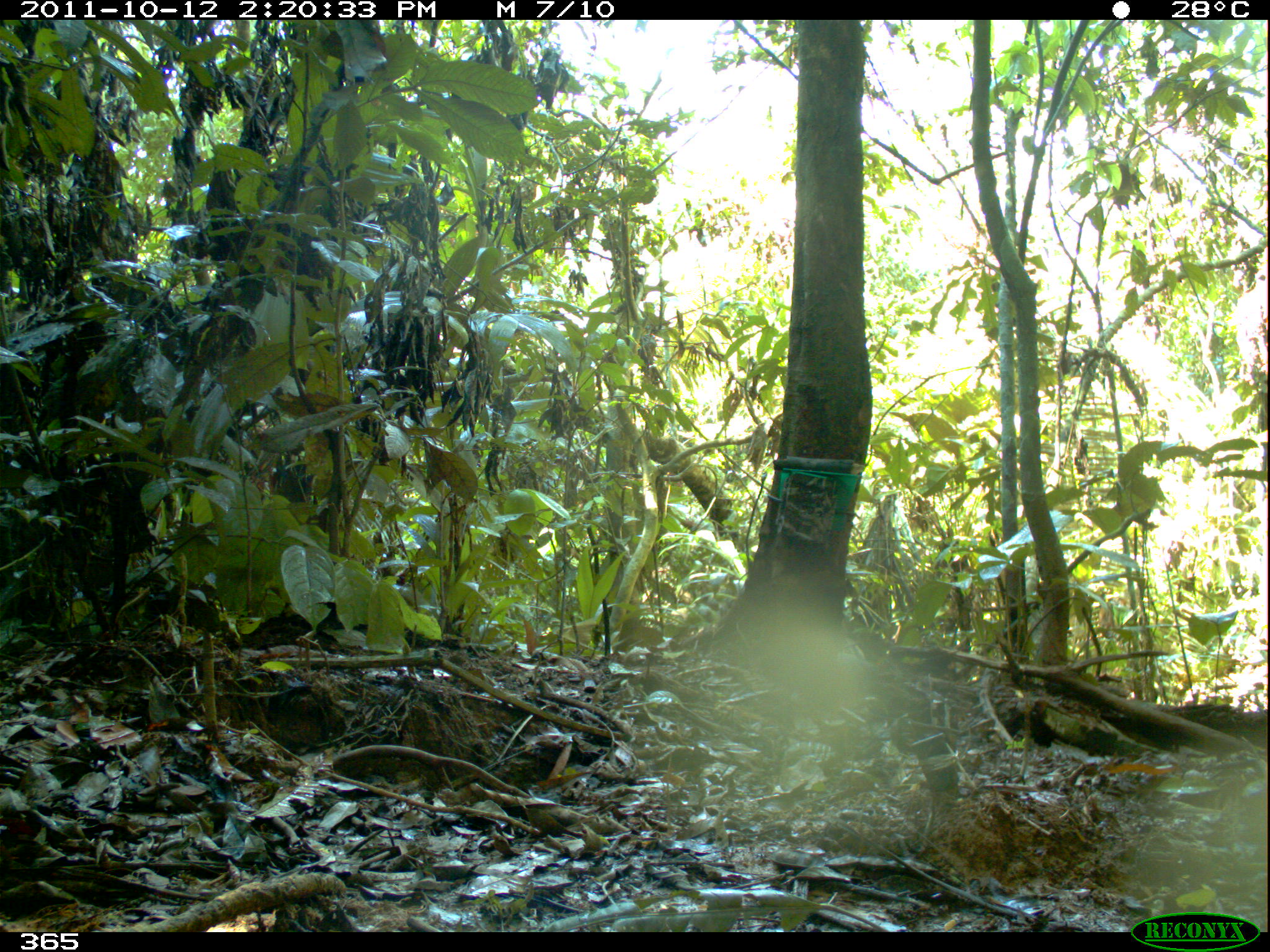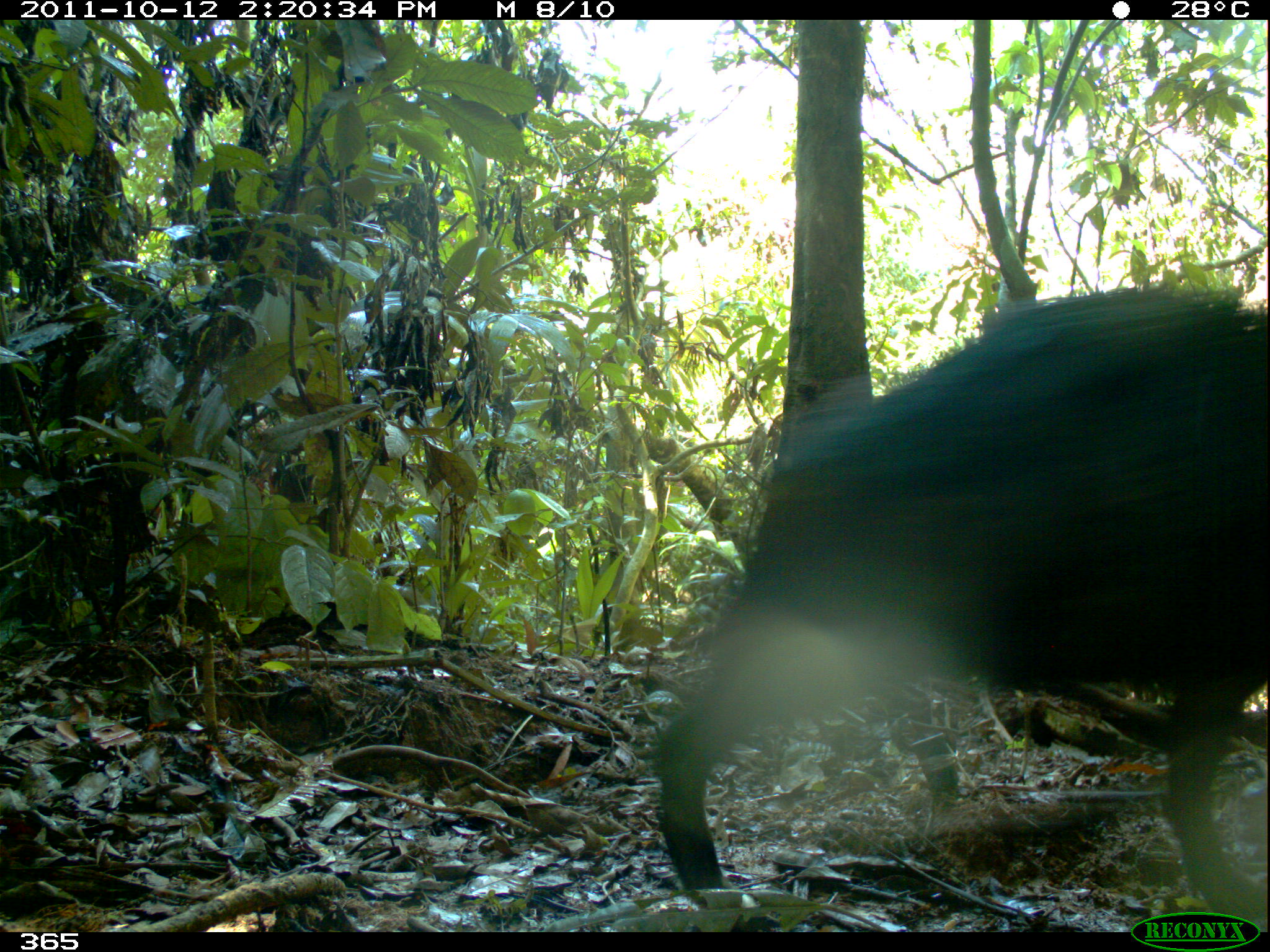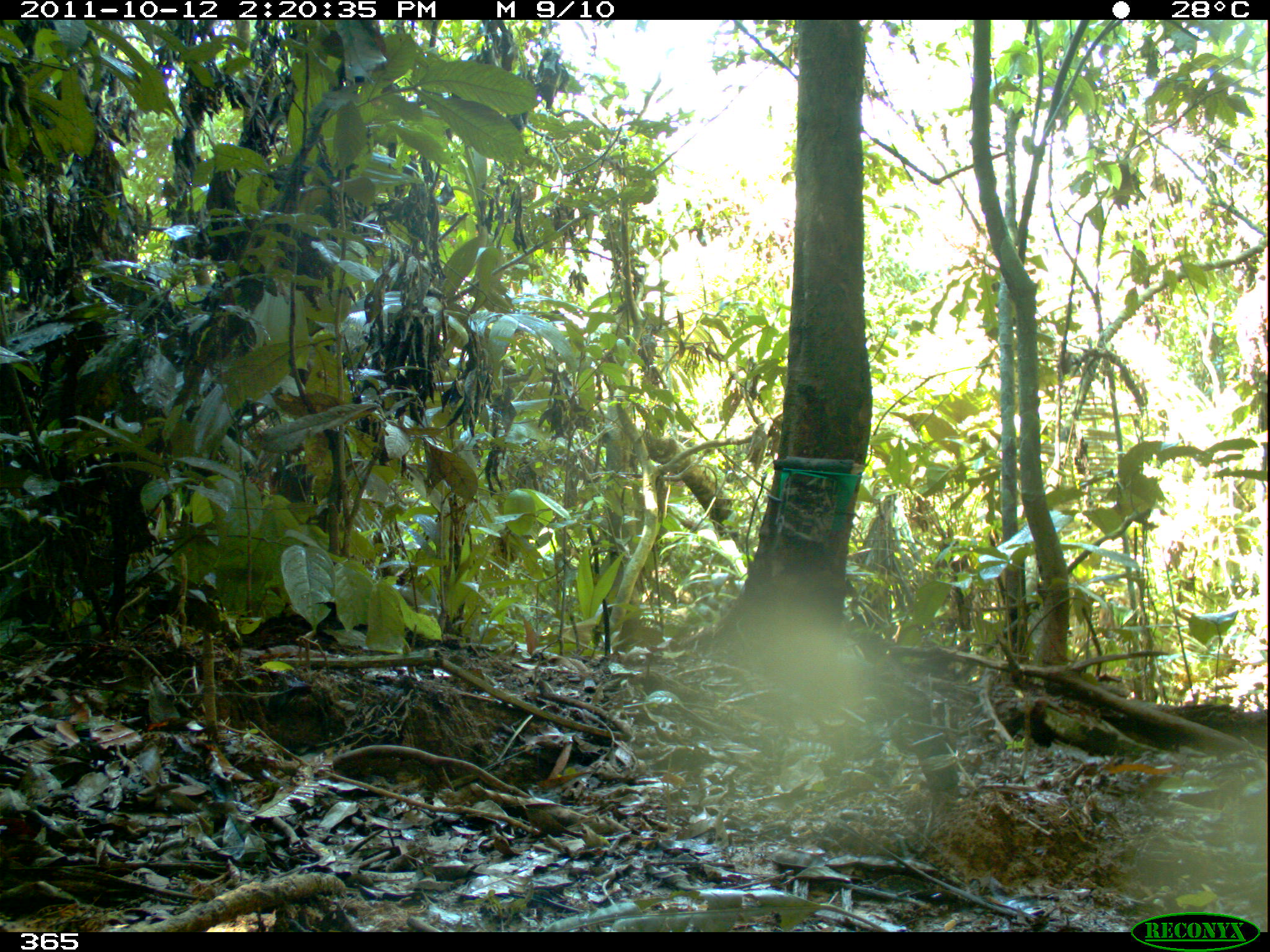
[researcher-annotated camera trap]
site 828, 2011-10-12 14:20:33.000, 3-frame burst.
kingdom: Animalia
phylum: Chordata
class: Mammalia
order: Artiodactyla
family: Tayassuidae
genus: Tayassu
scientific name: Tayassu pecari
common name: white-lipped peccary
Tayassu pecari (white-lipped peccary).